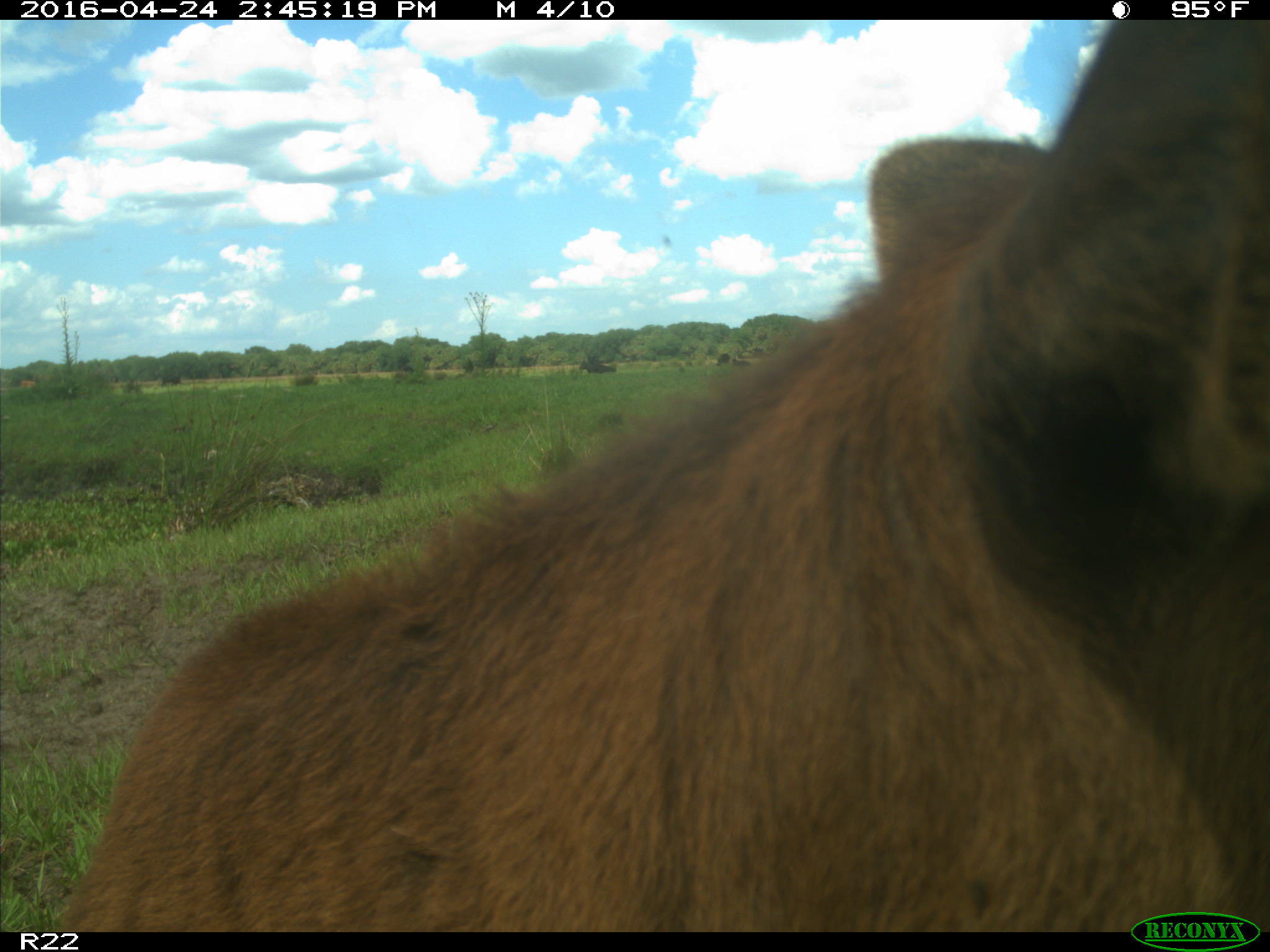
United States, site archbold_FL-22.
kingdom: Animalia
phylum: Chordata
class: Mammalia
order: Artiodactyla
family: Bovidae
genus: Bos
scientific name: Bos taurus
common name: domestic cow